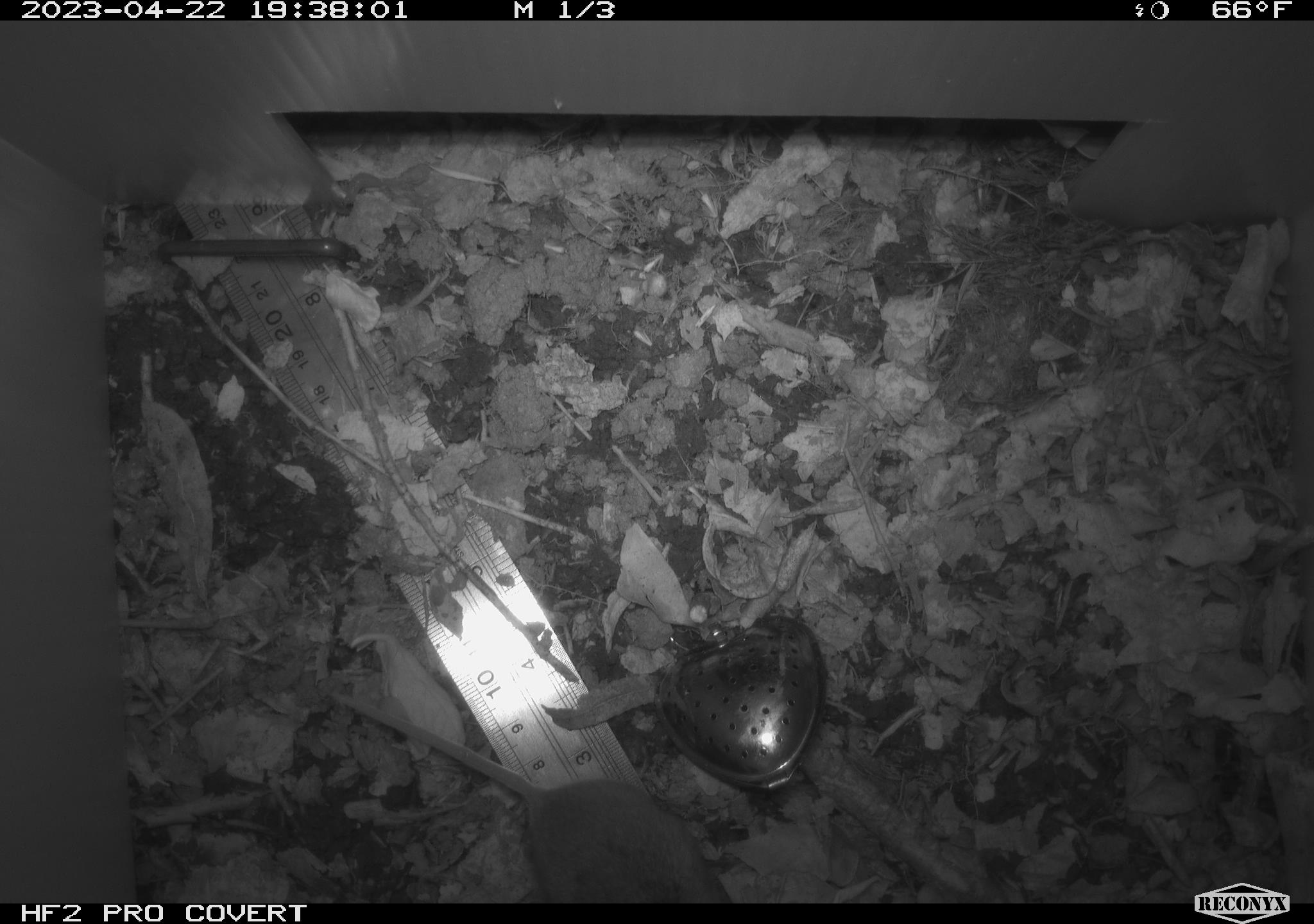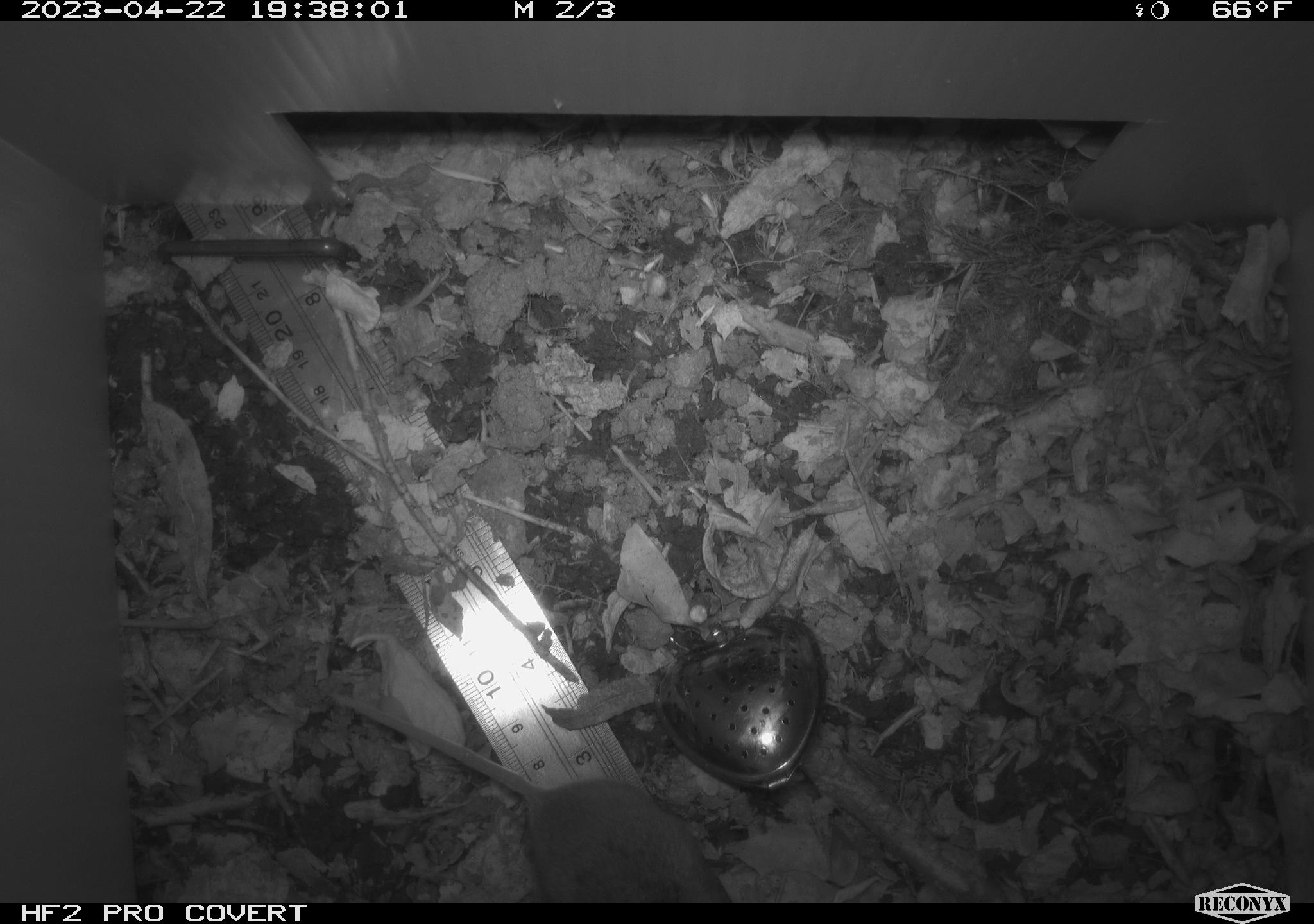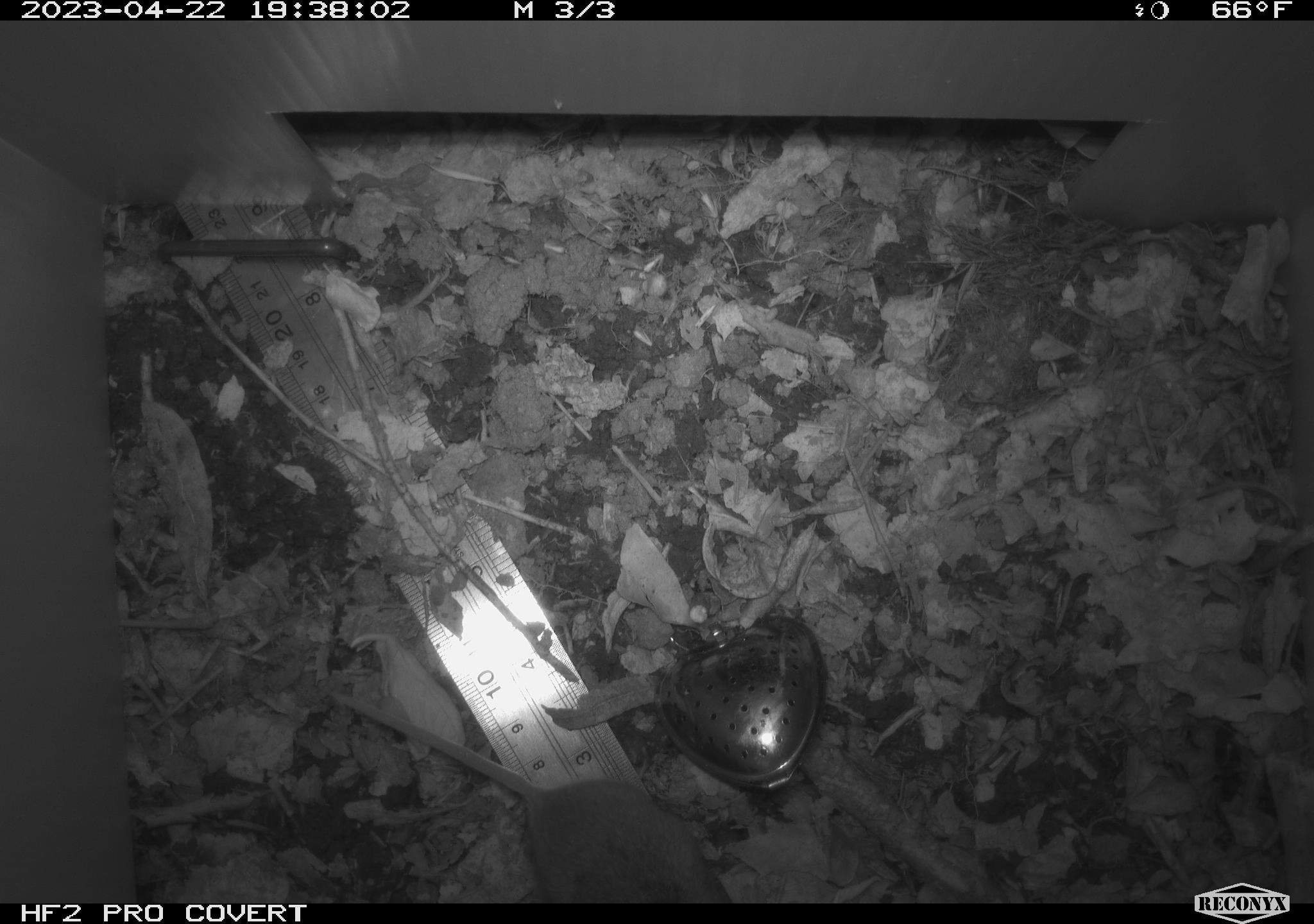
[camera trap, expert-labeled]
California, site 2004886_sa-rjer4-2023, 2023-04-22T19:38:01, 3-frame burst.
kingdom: Animalia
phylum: Chordata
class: Mammalia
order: Rodentia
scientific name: Rodentia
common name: mouse species